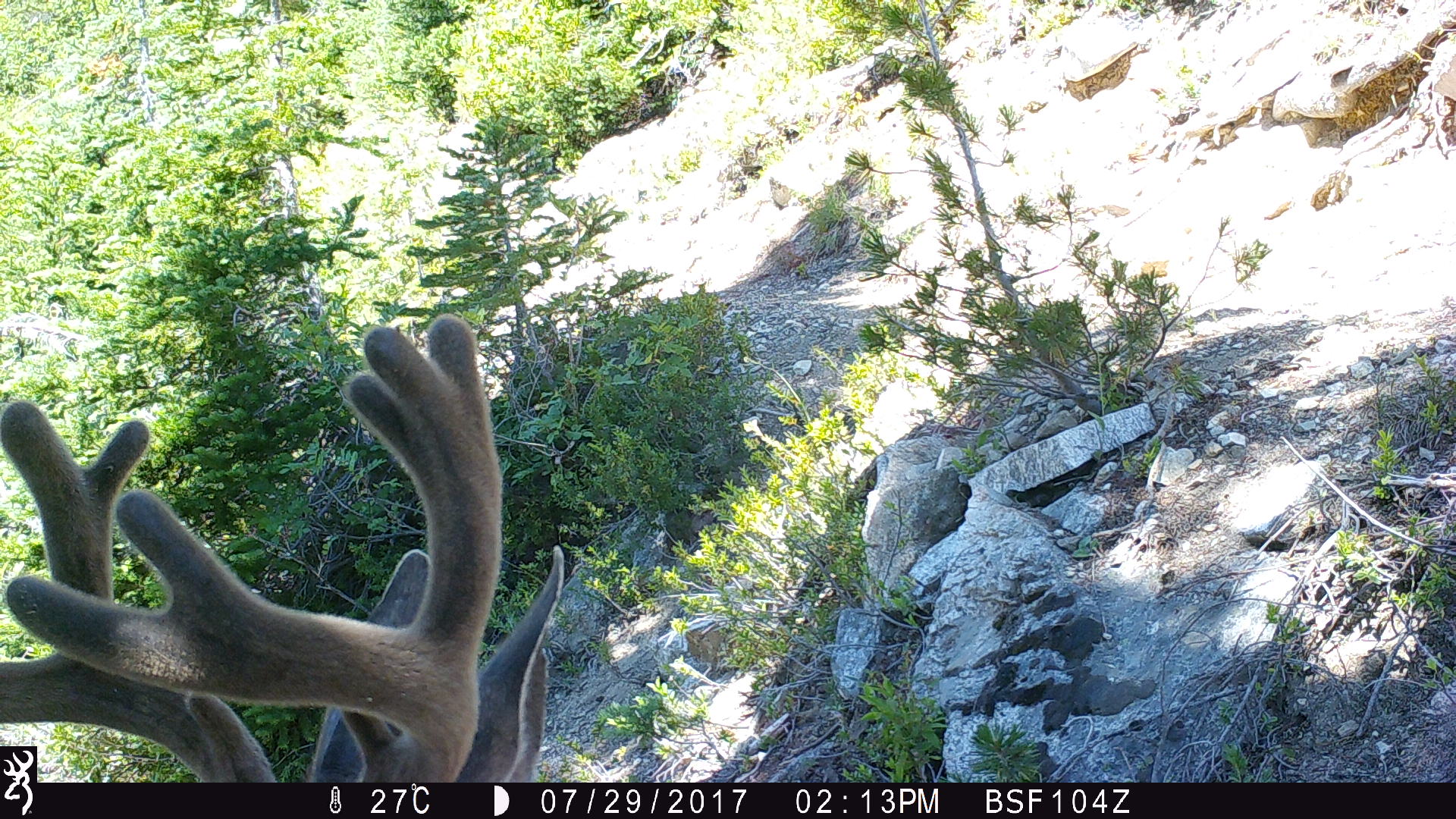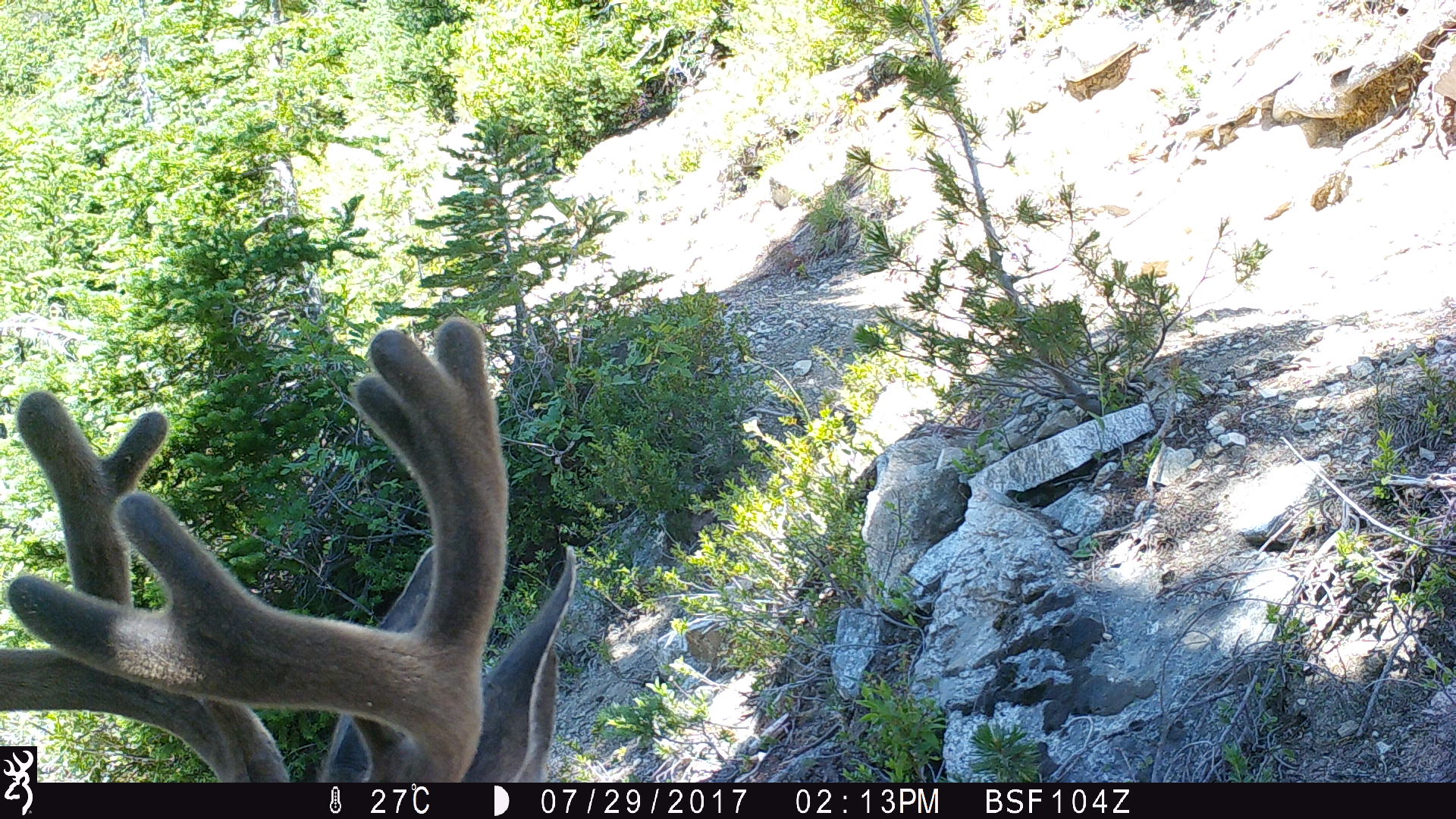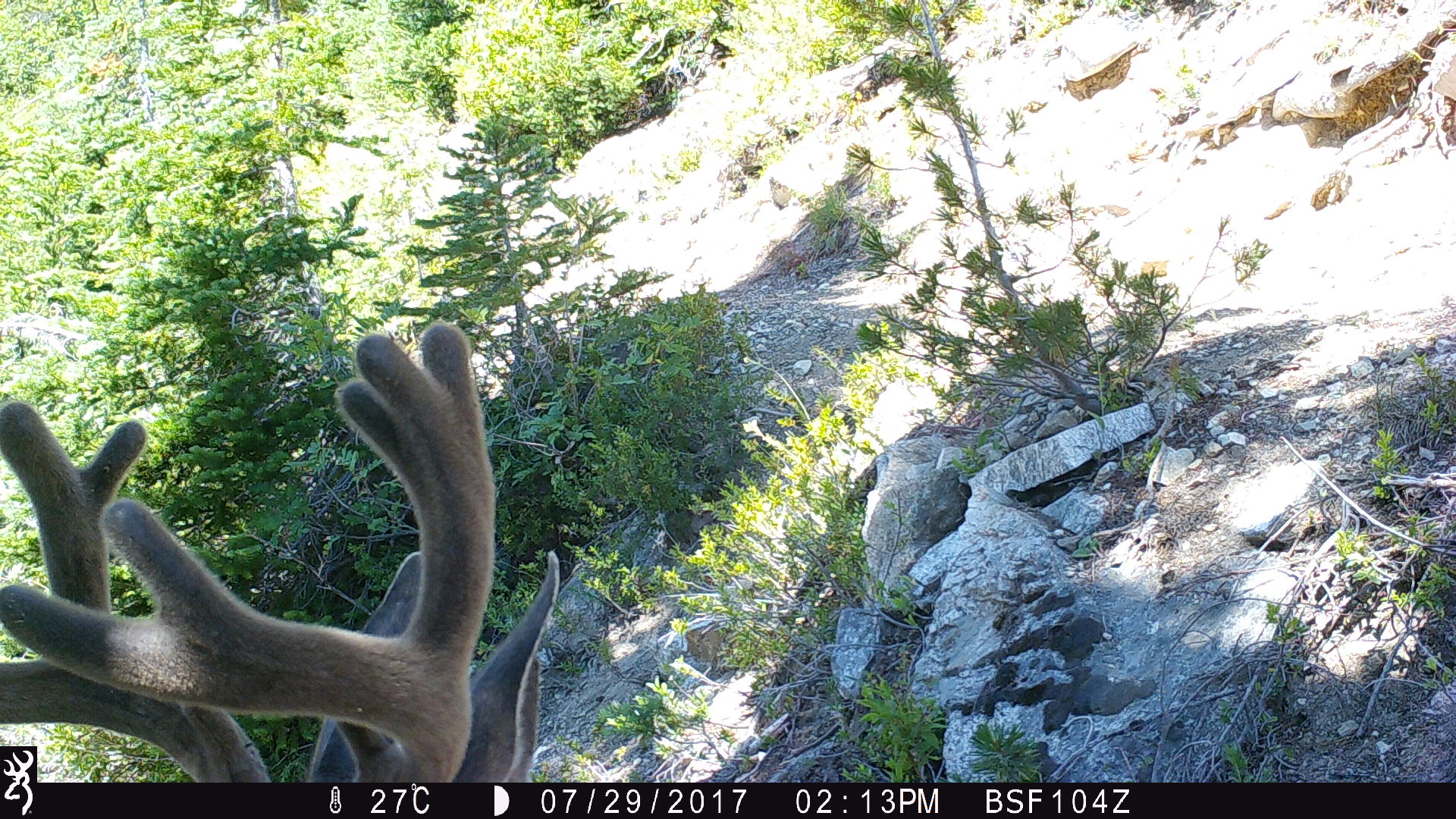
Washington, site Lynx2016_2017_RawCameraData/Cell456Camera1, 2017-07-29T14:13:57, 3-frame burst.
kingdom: Animalia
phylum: Chordata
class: Mammalia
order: Artiodactyla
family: Cervidae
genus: Odocoileus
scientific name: Odocoileus hemionus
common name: mule deer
Odocoileus hemionus (mule deer). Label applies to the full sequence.